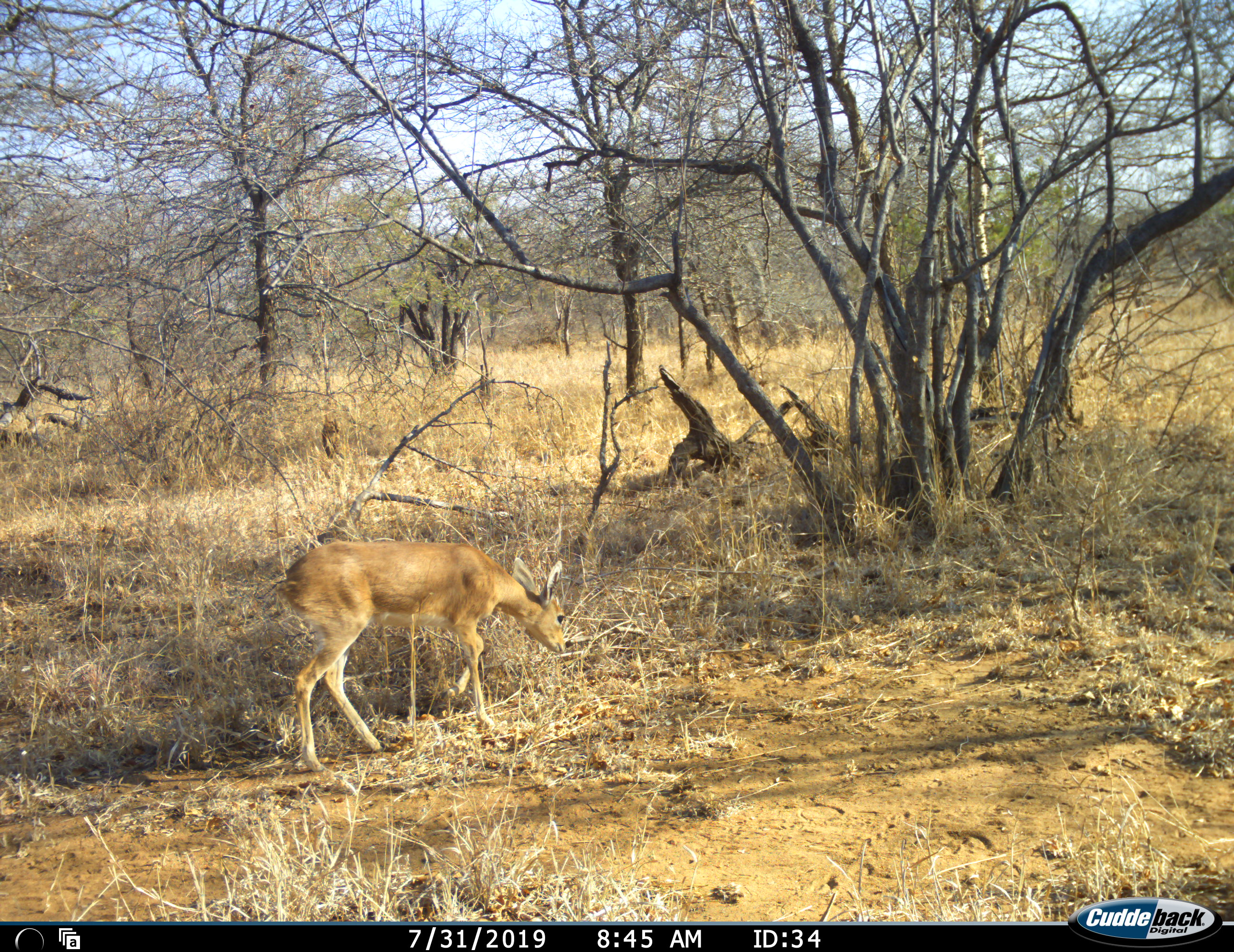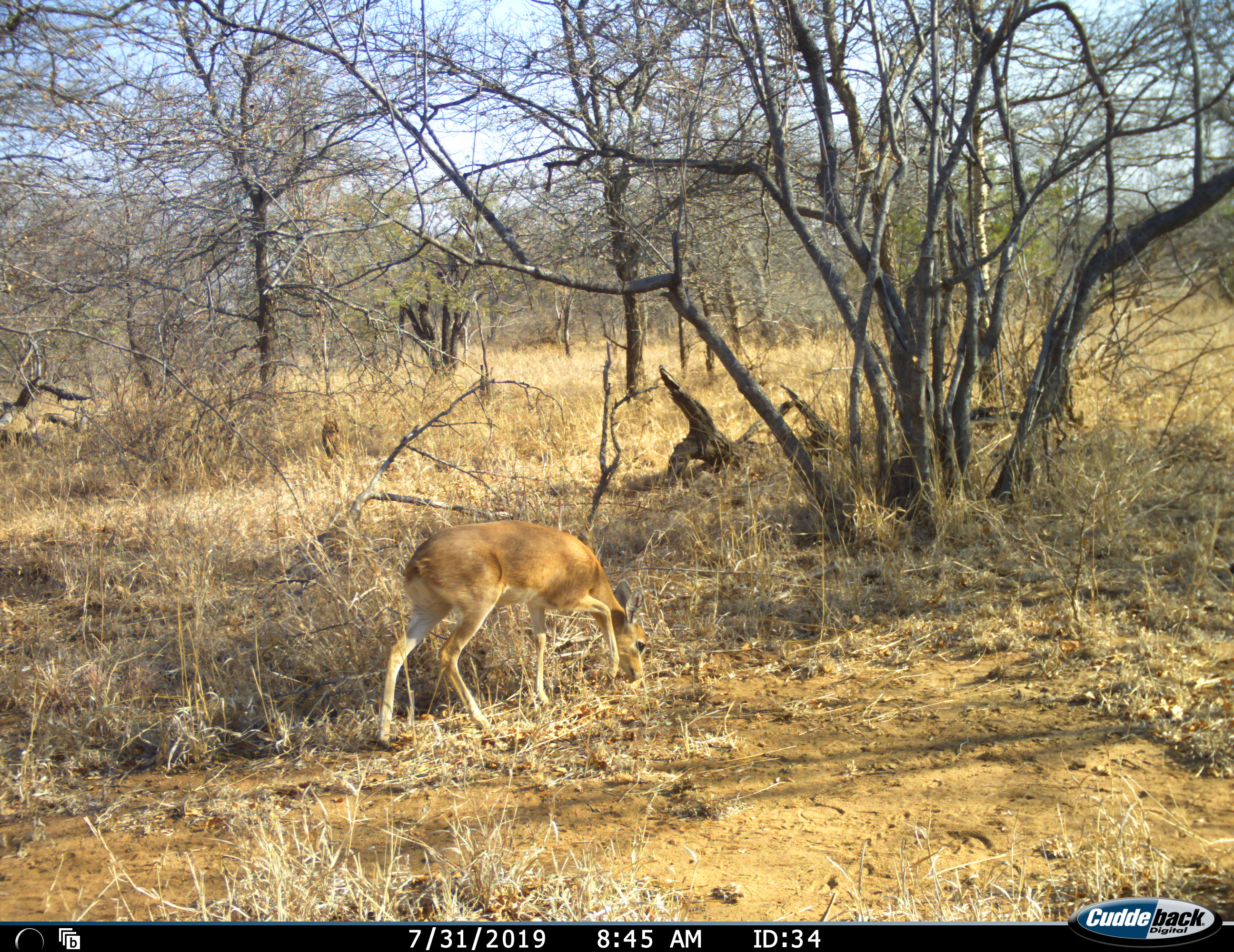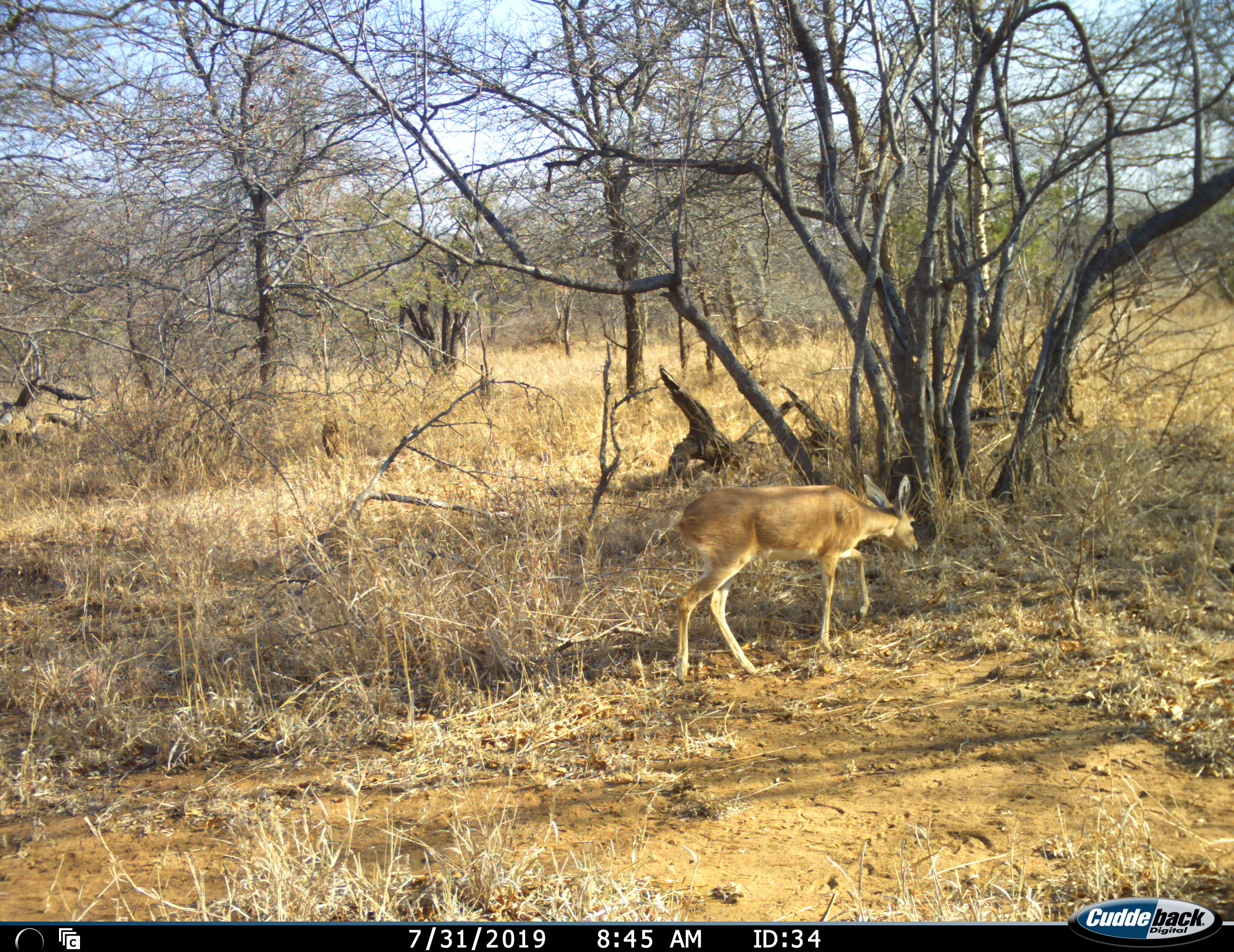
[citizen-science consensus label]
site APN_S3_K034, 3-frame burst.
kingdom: Animalia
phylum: Chordata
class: Mammalia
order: Artiodactyla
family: Bovidae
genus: Raphicerus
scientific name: Raphicerus campestris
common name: steenbok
Steenbok (Raphicerus campestris), count 1. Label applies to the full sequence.